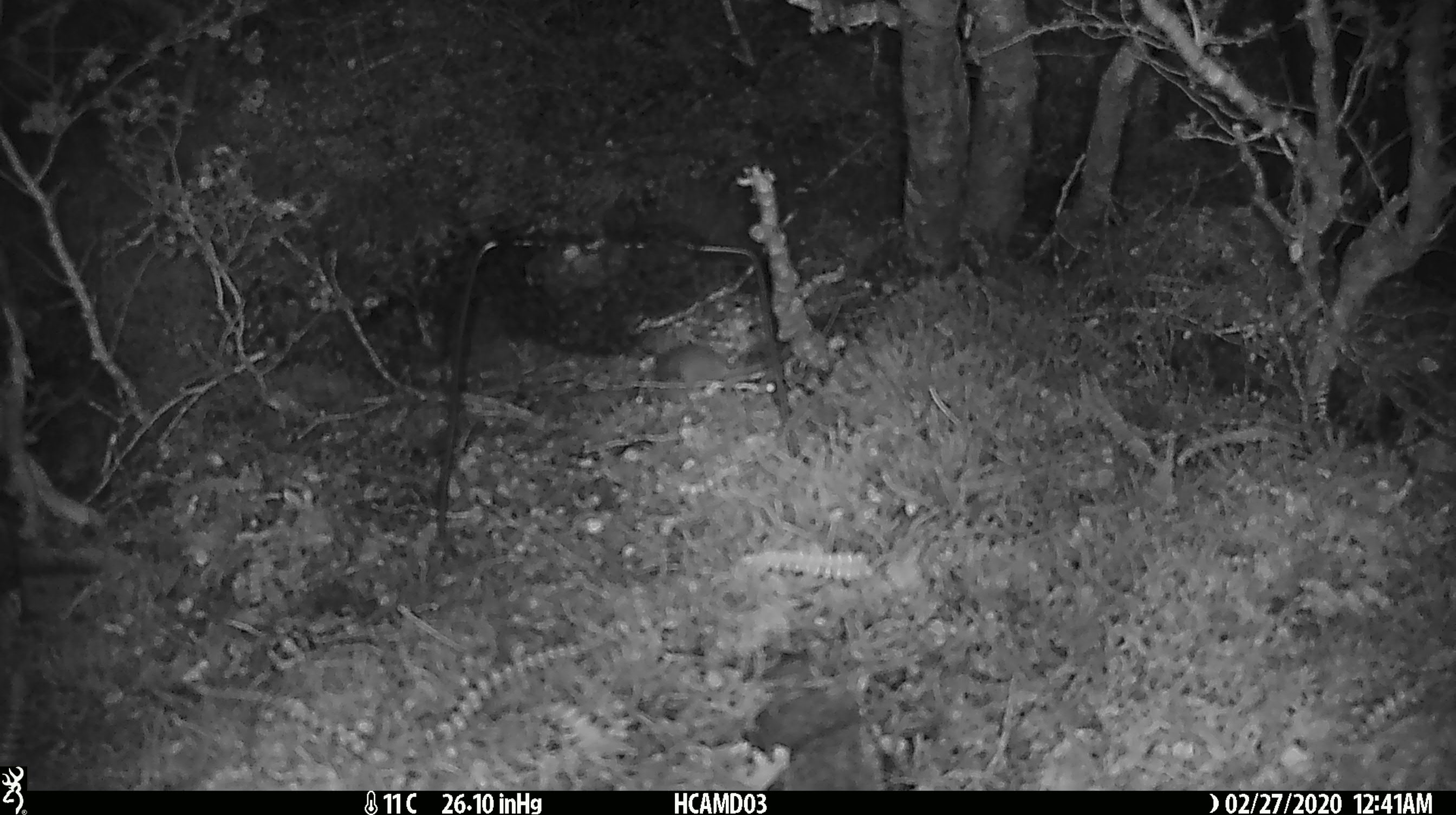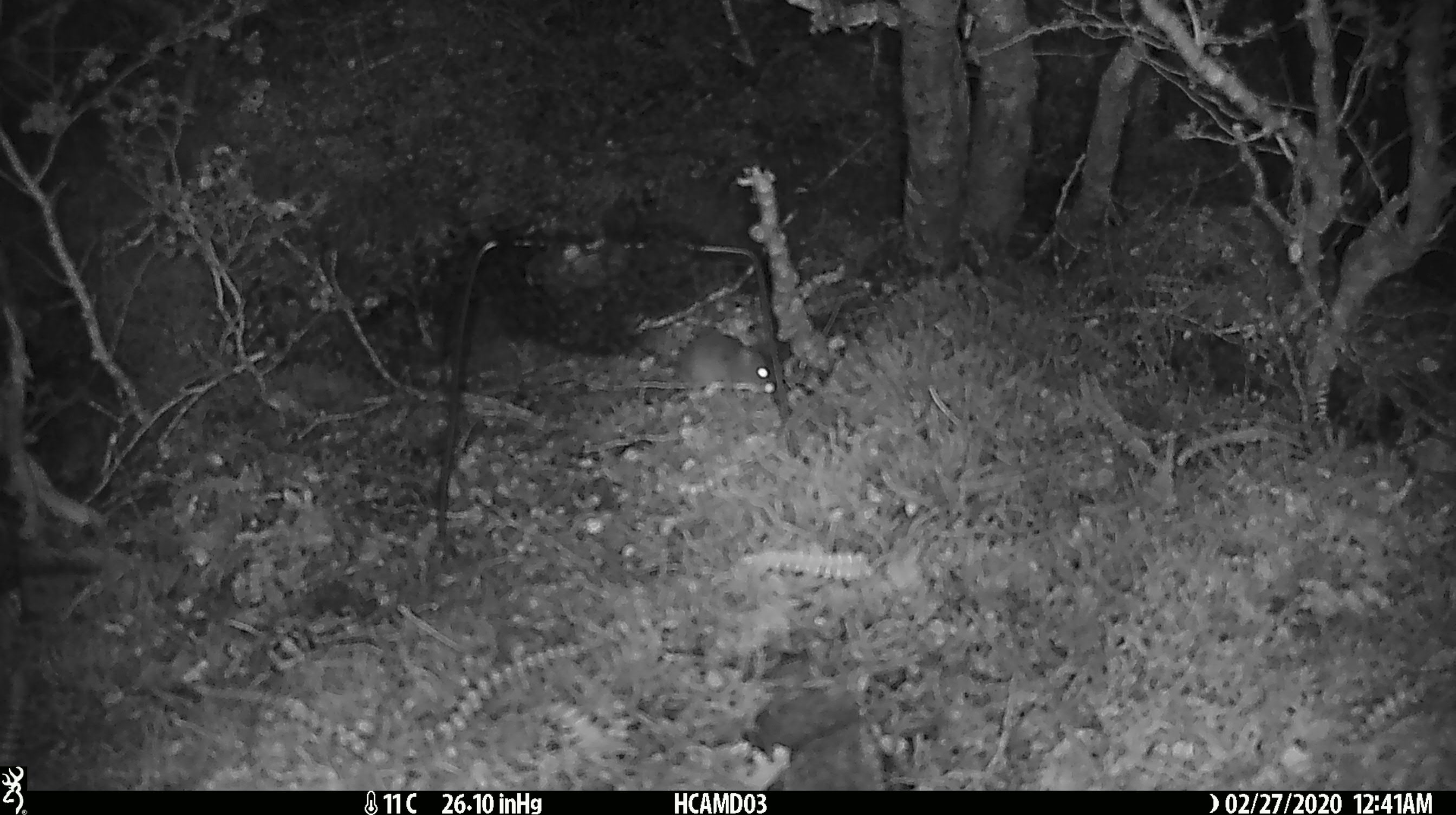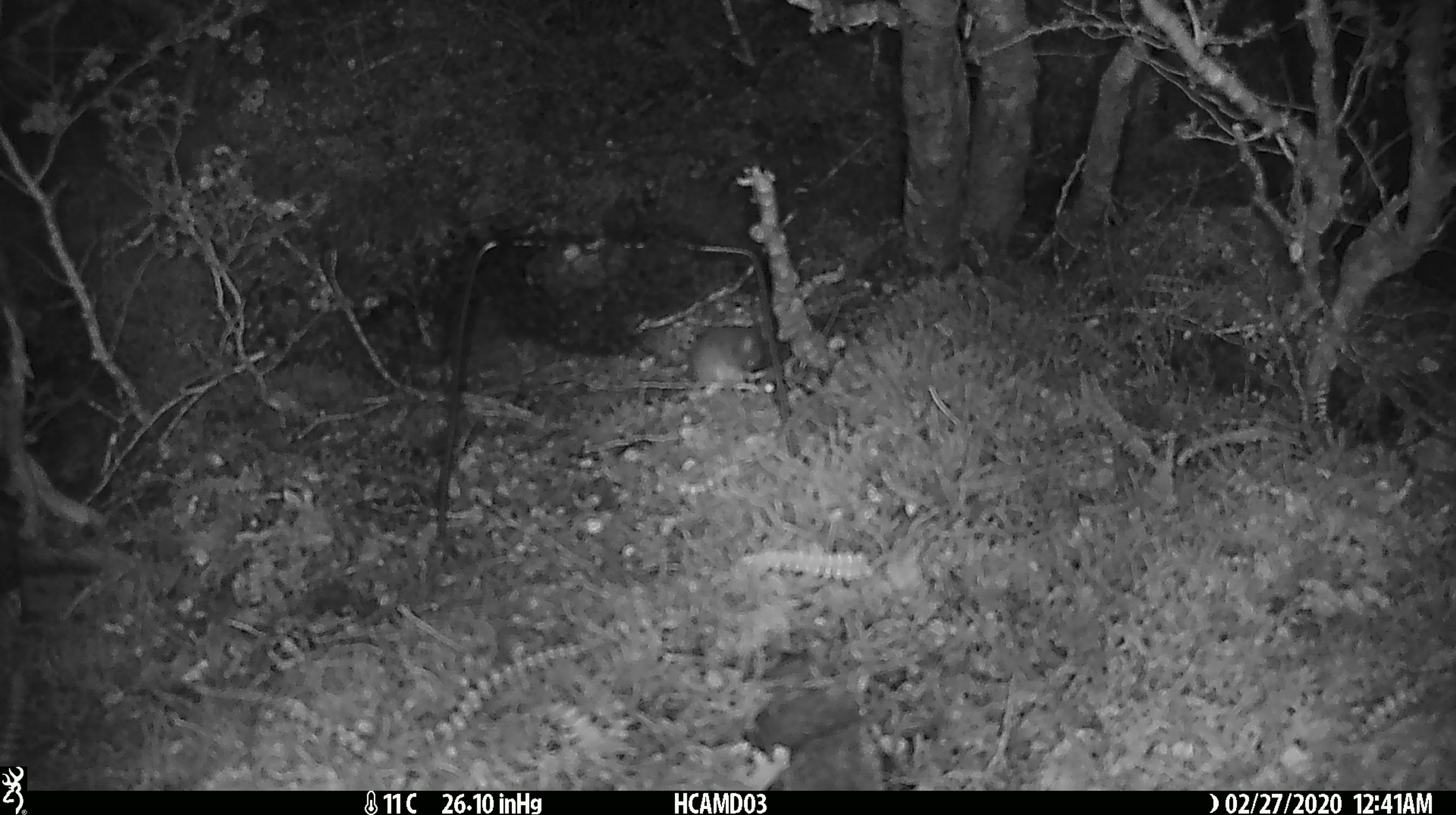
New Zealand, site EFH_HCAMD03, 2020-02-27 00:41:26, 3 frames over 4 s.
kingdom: Animalia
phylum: Chordata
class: Mammalia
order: Rodentia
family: Muridae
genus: Mus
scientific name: Mus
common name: mouse